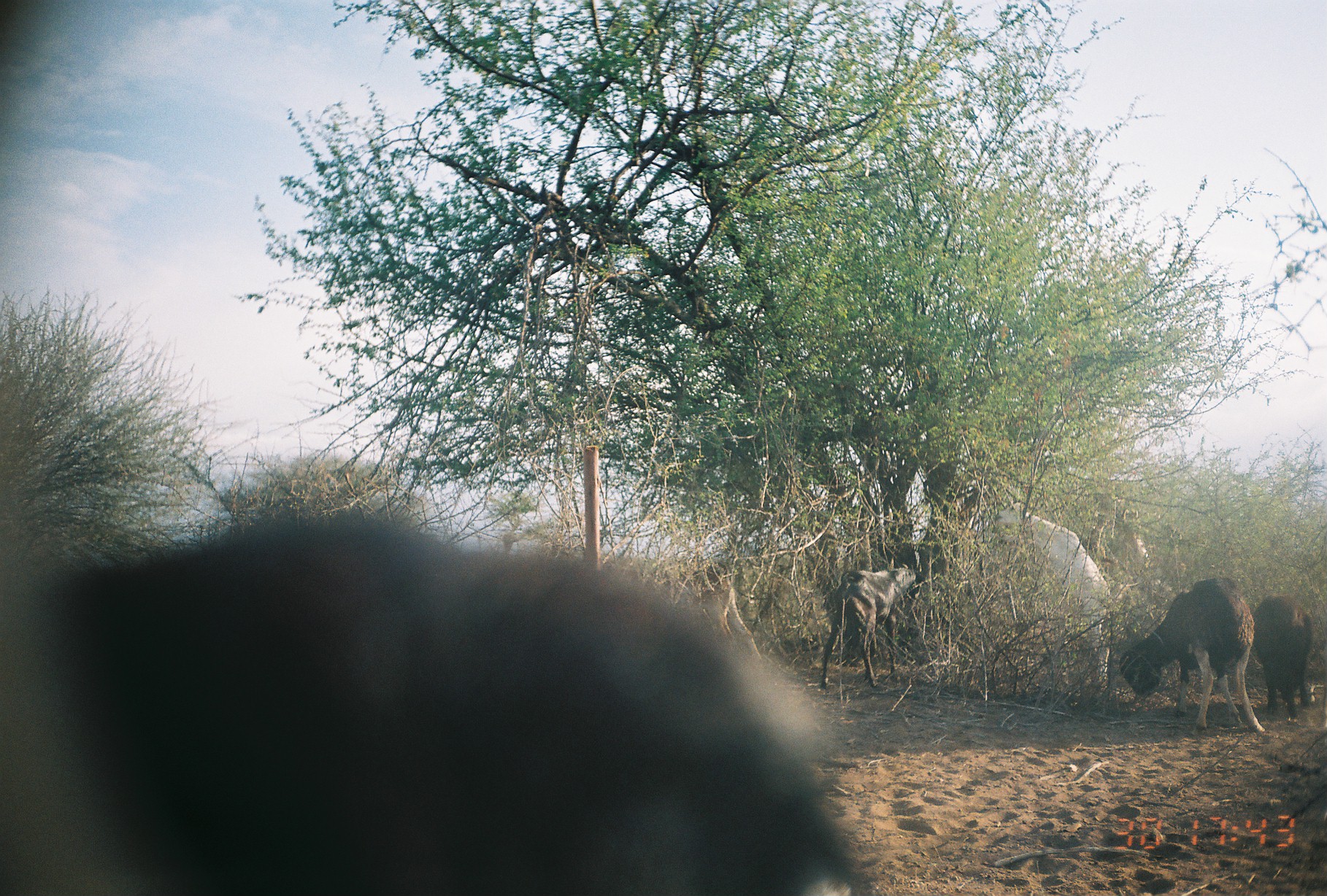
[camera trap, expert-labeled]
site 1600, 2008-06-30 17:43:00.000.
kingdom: Animalia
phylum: Chordata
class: Mammalia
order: Artiodactyla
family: Bovidae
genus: Ovis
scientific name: Ovis aries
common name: domestic sheep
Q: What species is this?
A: Ovis aries (domestic sheep).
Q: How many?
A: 3.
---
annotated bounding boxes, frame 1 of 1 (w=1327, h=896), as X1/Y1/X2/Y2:
ovis aries: 0/503/873/896; 994/501/1123/692; 1119/578/1266/735; 612/561/763/664; 821/564/926/691; 1252/594/1318/723; 1083/511/1120/579; 1118/510/1150/570; 1164/531/1186/578